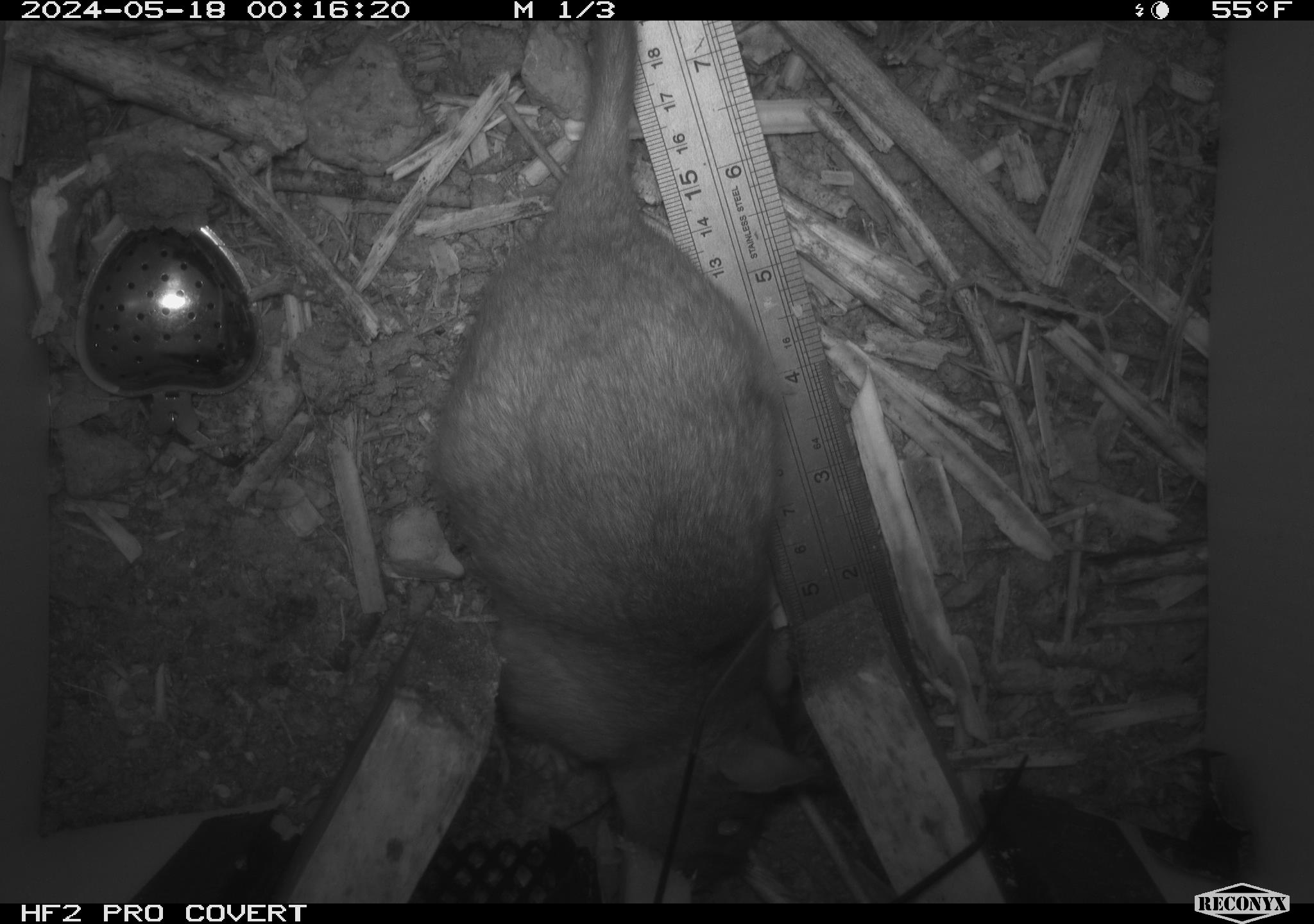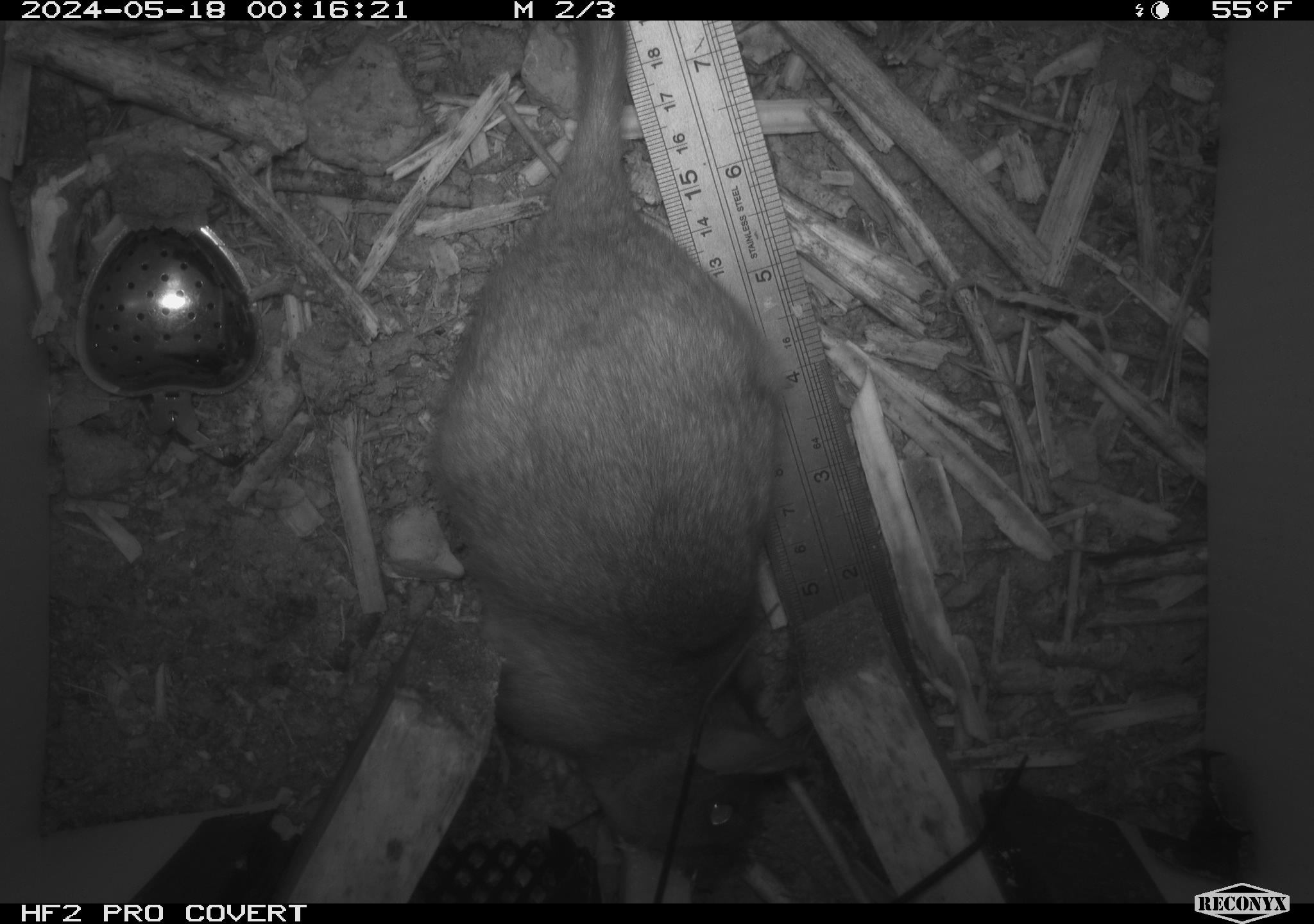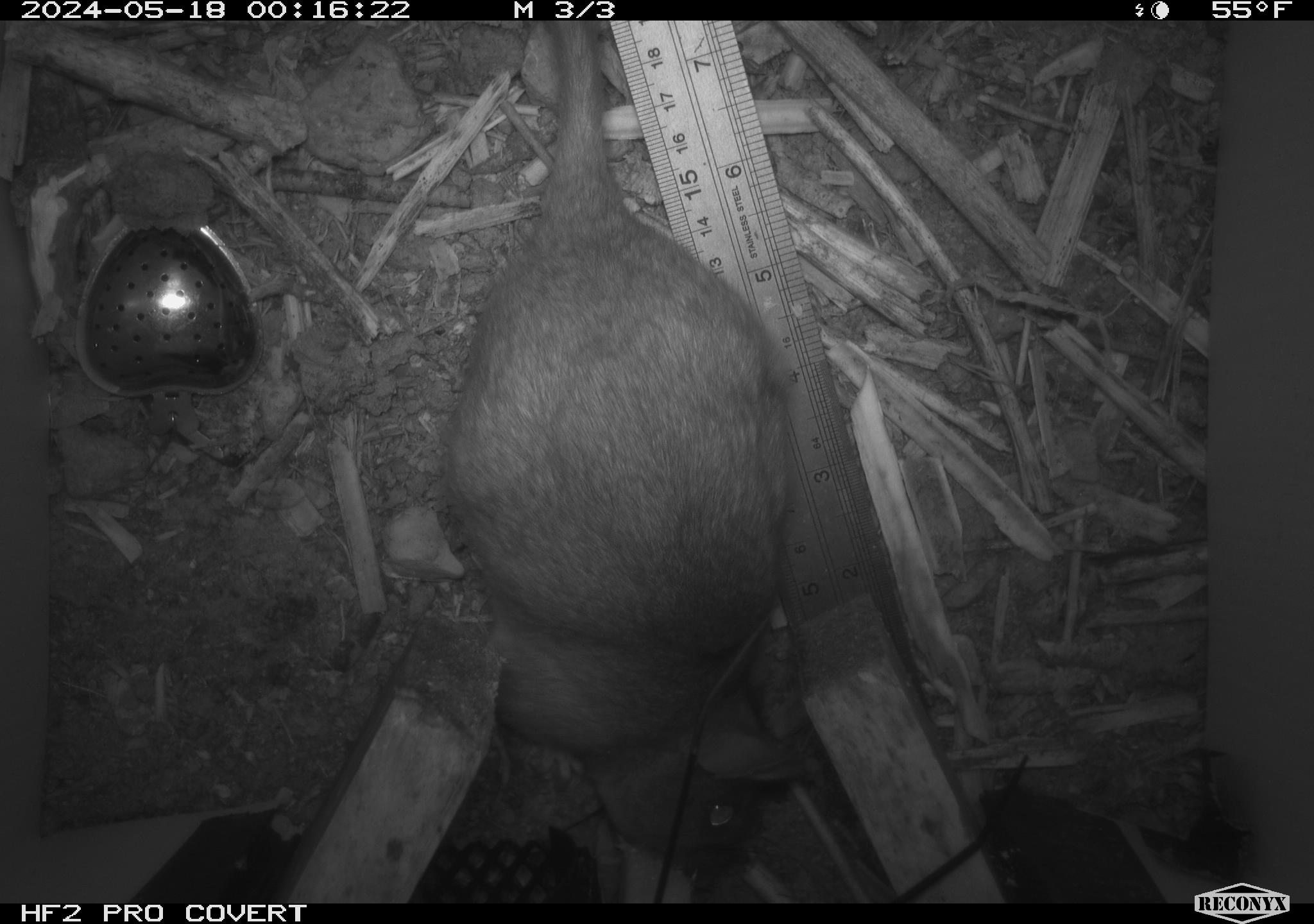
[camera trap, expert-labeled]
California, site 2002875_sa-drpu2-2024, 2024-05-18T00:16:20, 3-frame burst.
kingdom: Animalia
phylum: Chordata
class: Mammalia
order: Rodentia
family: Cricetidae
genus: Neotoma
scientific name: Neotoma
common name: pack rat or woodrat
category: neotoma species